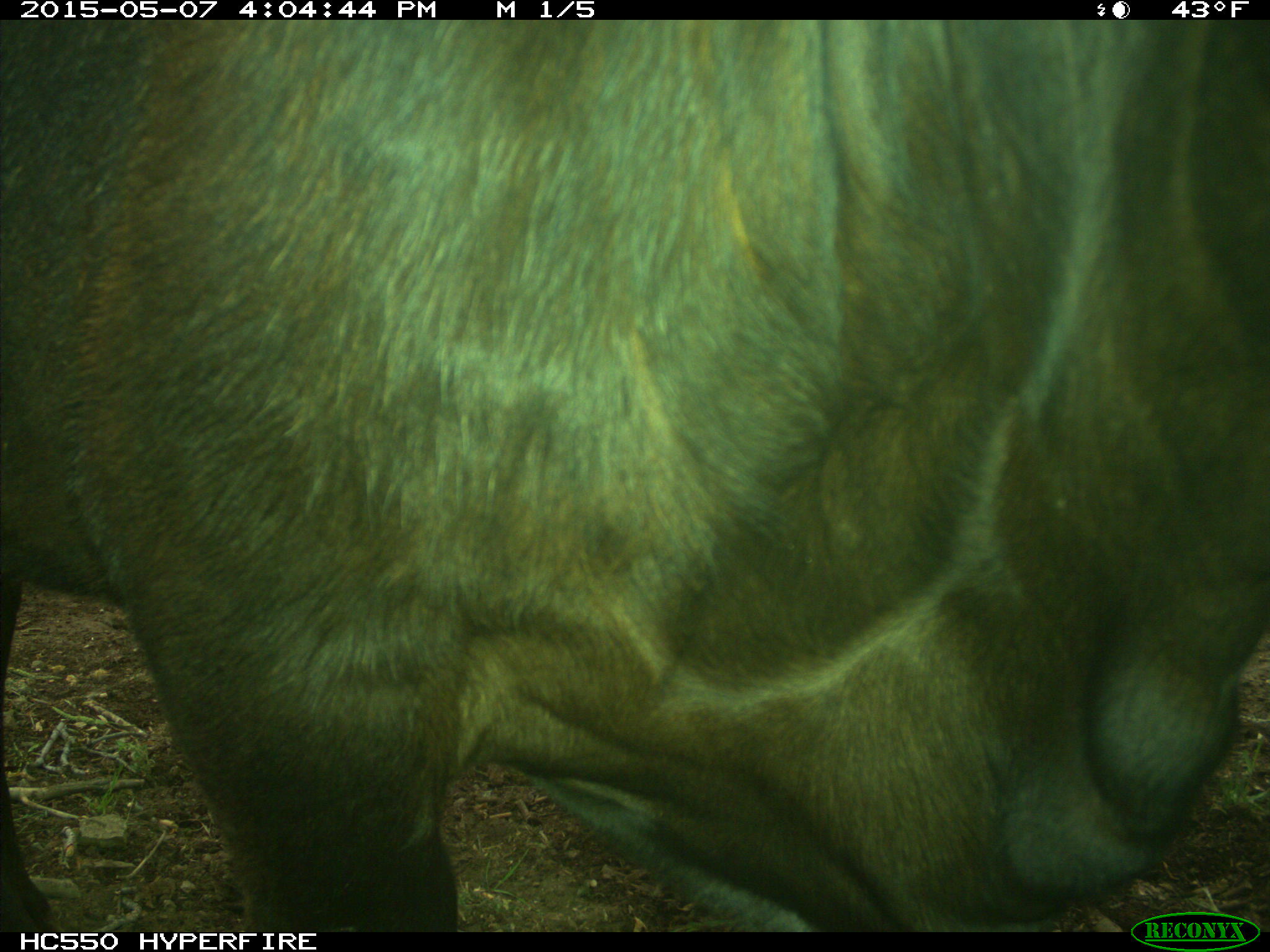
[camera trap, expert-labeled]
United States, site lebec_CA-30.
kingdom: Animalia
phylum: Chordata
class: Mammalia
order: Artiodactyla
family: Bovidae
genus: Bos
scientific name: Bos taurus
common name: domestic cow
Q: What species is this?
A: Bos taurus (domestic cow).